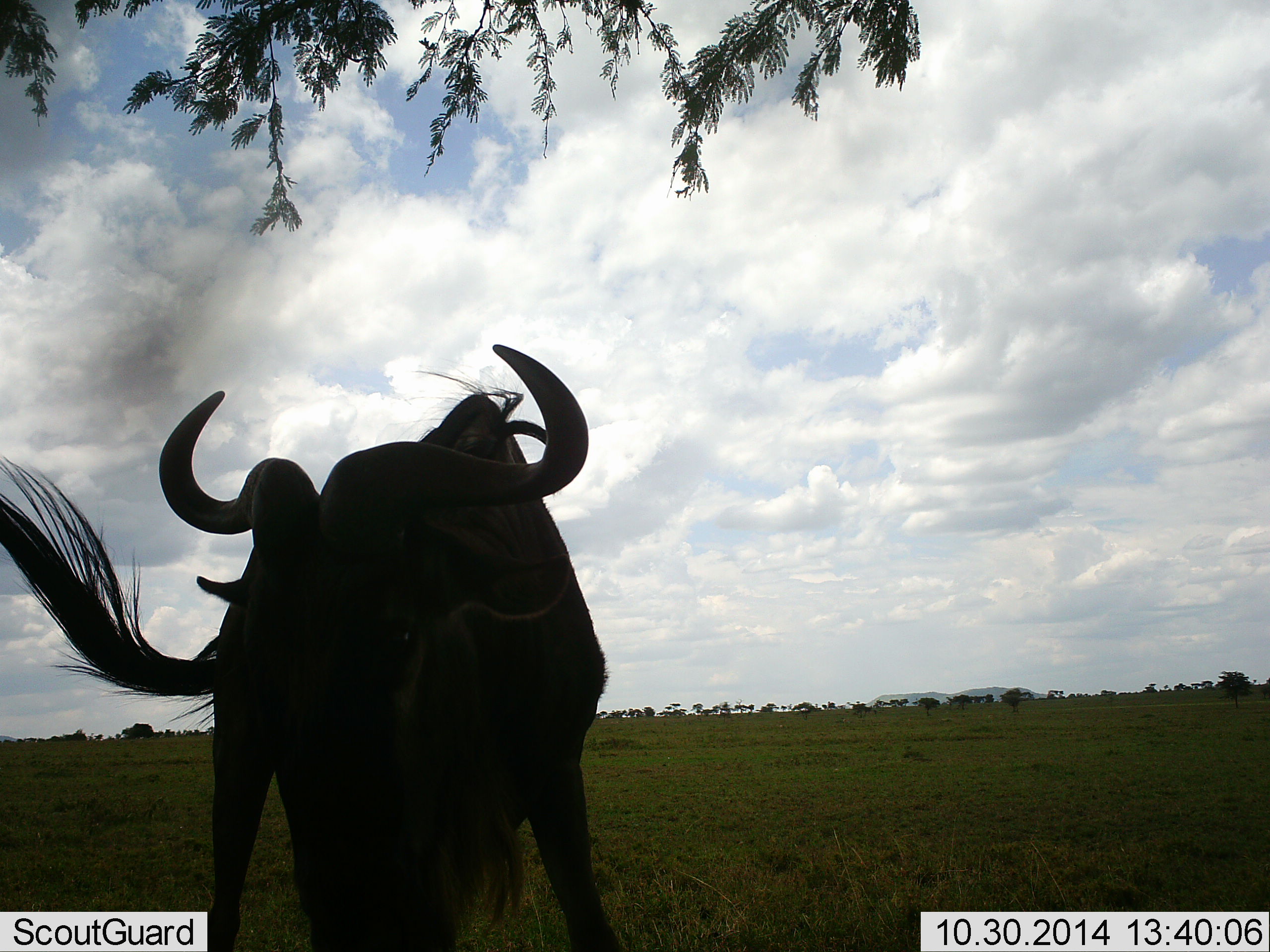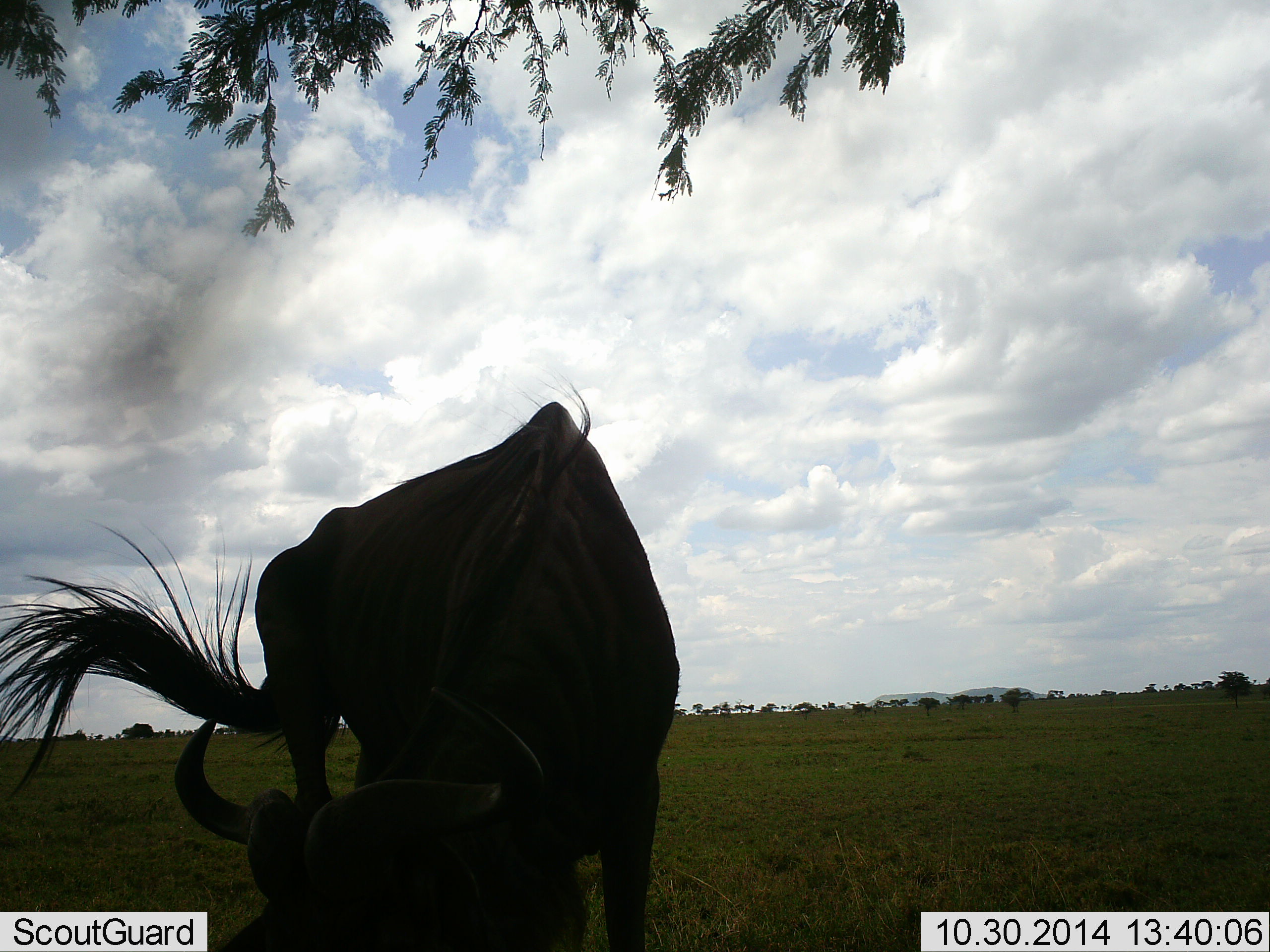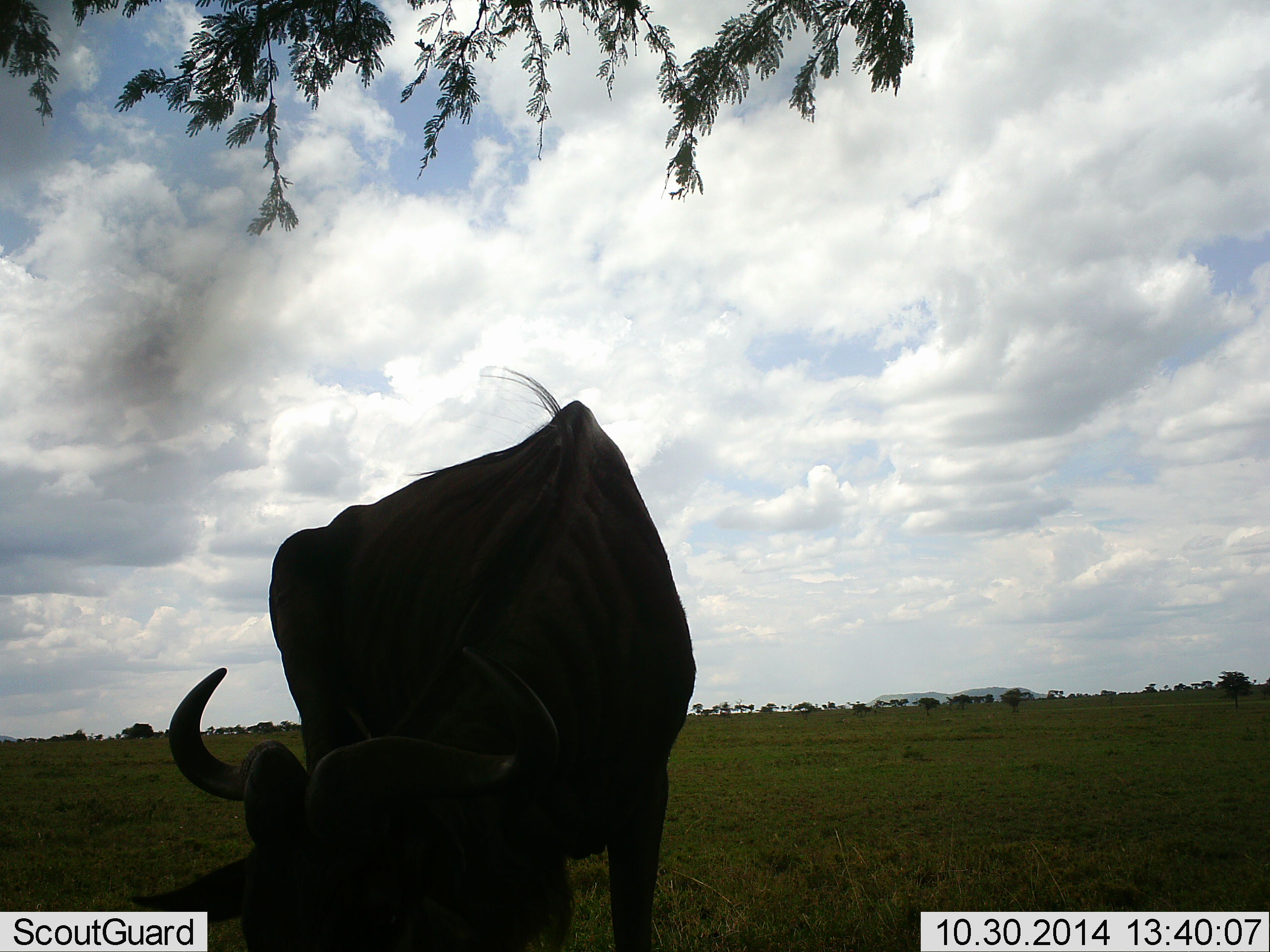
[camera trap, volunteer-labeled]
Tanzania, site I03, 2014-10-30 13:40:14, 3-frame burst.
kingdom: Animalia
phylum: Chordata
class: Mammalia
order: Artiodactyla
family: Bovidae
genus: Connochaetes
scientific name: Connochaetes taurinus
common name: blue wildebeest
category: wildebeest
Wildebeest (blue wildebeest) (Connochaetes taurinus), count 1. Behavior (volunteer vote fractions): standing 40%, resting 0%, moving 30%, interacting 0%. Young present (vote fraction): 0%. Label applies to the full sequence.